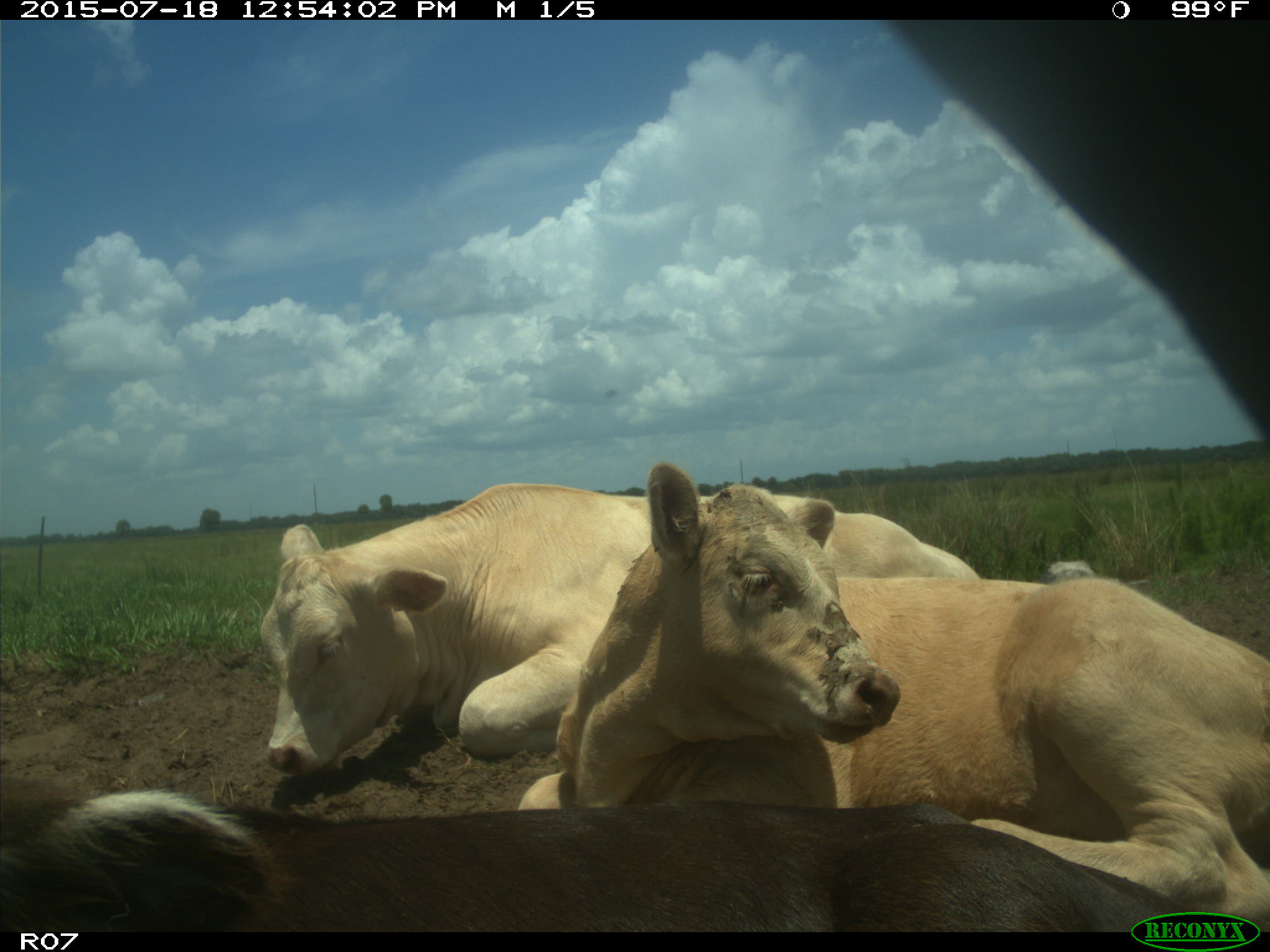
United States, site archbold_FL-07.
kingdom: Animalia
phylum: Chordata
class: Mammalia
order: Artiodactyla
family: Bovidae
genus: Bos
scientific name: Bos taurus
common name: domestic cow